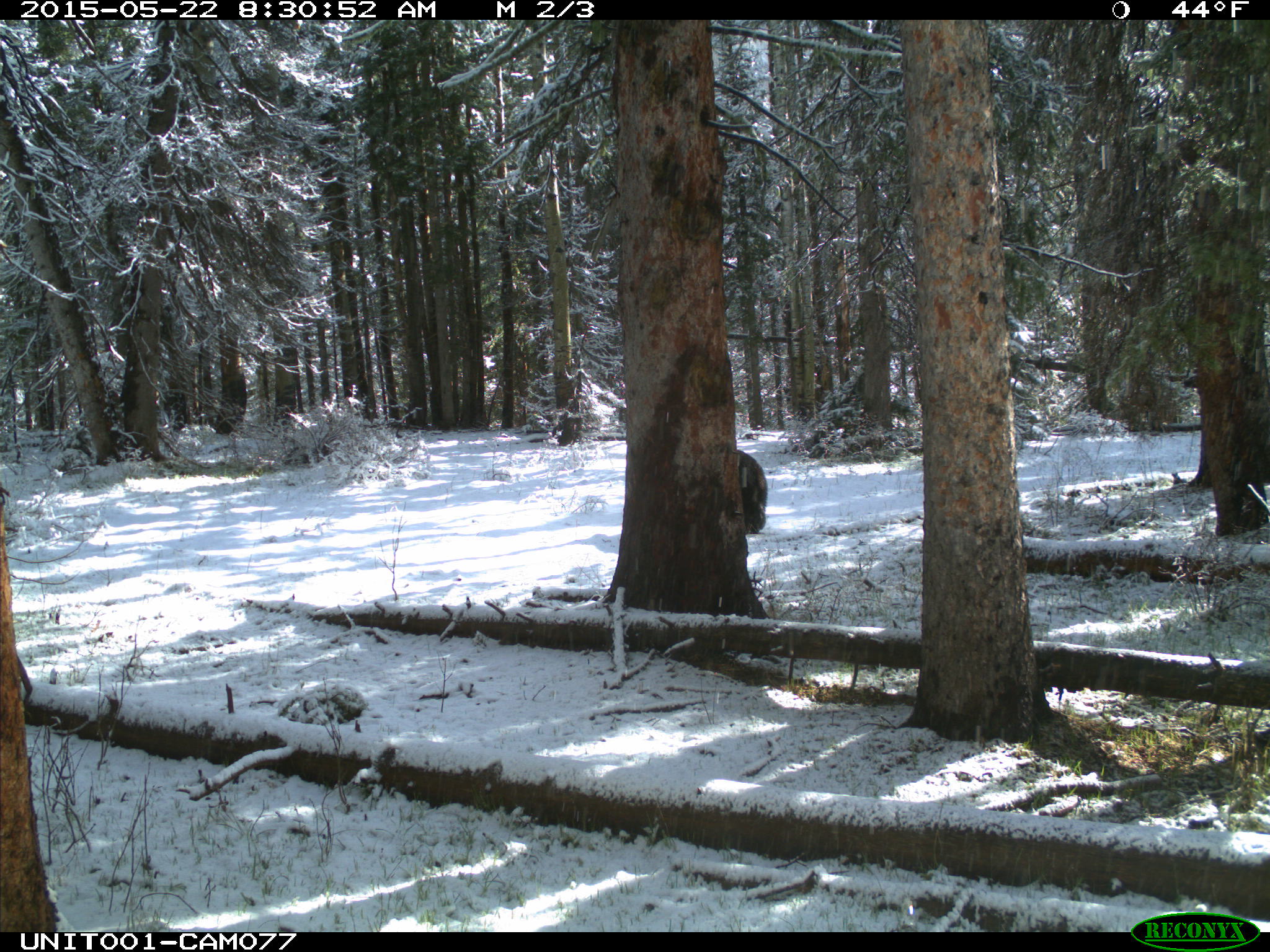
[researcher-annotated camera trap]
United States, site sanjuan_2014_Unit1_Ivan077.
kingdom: Animalia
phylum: Chordata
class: Mammalia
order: Carnivora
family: Ursidae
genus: Ursus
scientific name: Ursus americanus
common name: american black bear